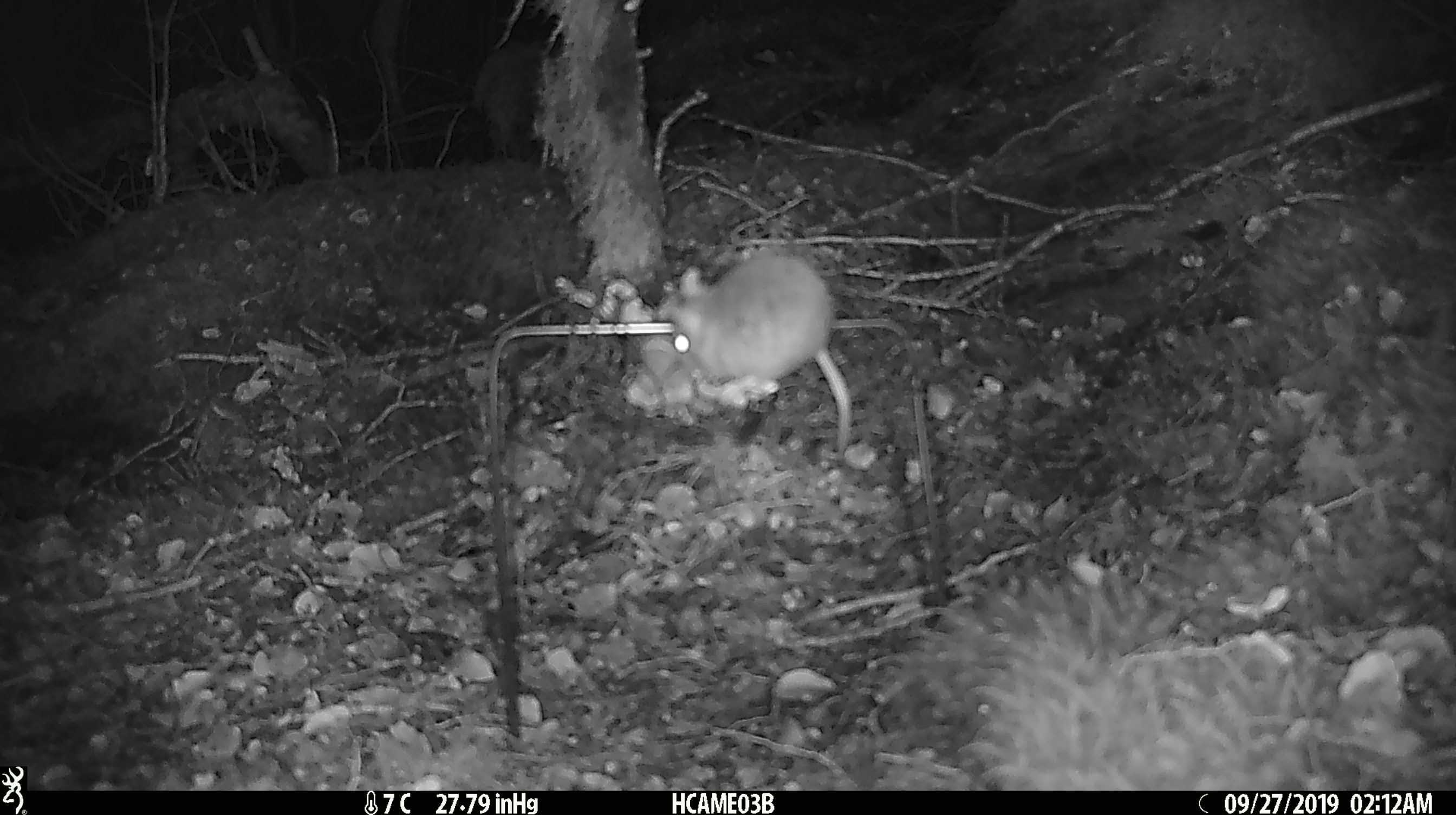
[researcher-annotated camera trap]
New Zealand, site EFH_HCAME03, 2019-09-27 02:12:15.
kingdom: Animalia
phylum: Chordata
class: Mammalia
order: Rodentia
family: Muridae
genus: Mus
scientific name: Mus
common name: mouse